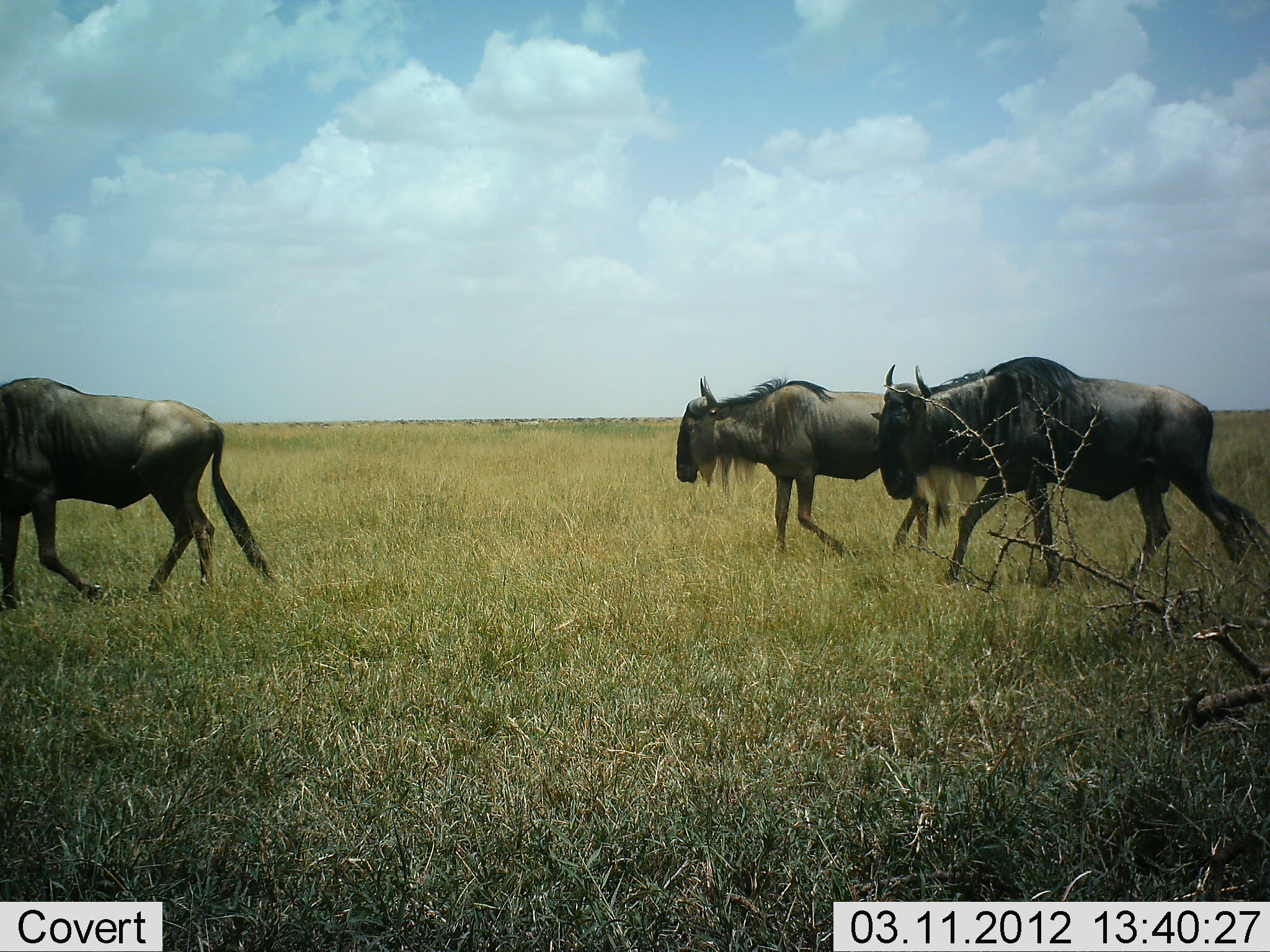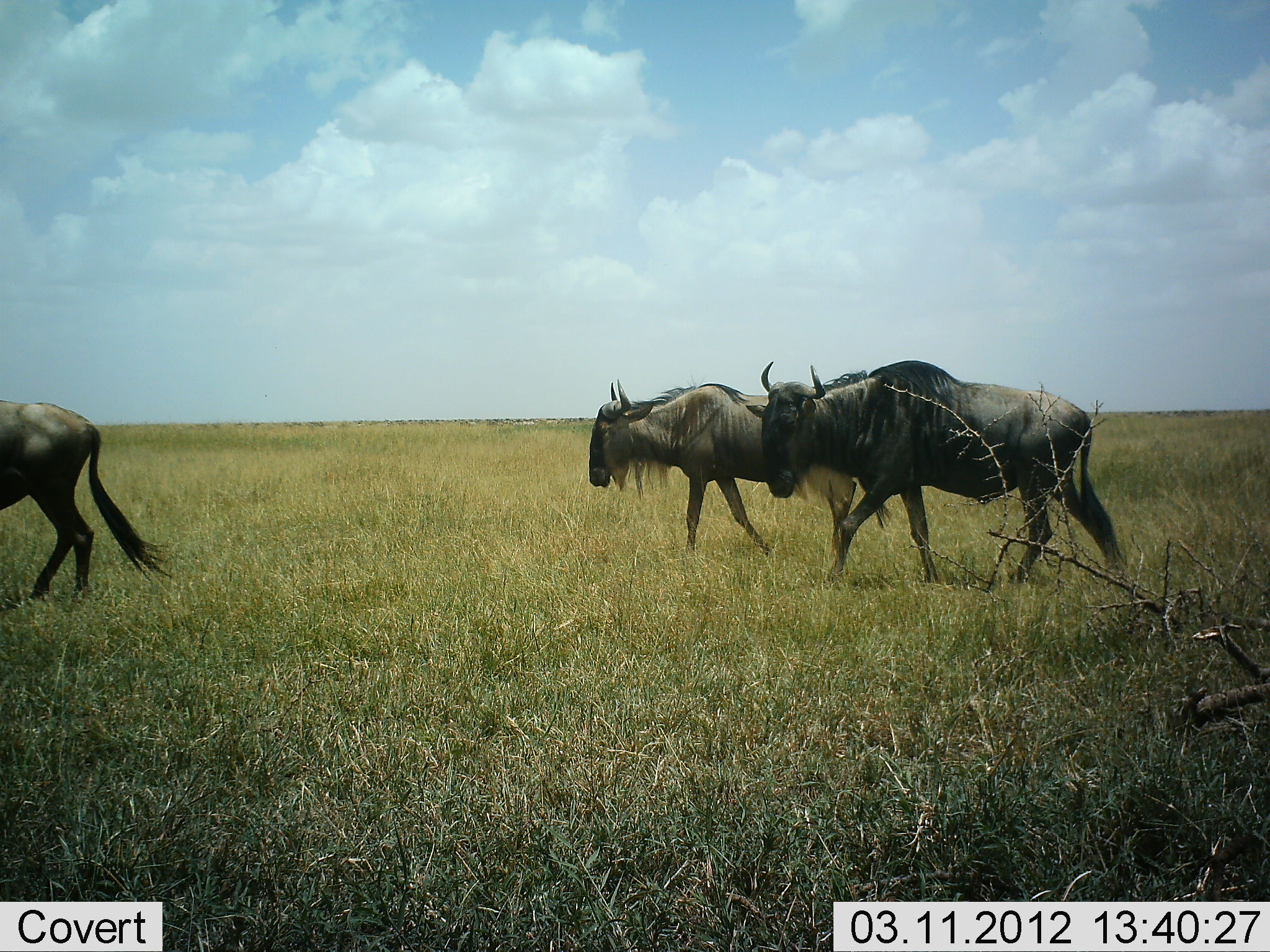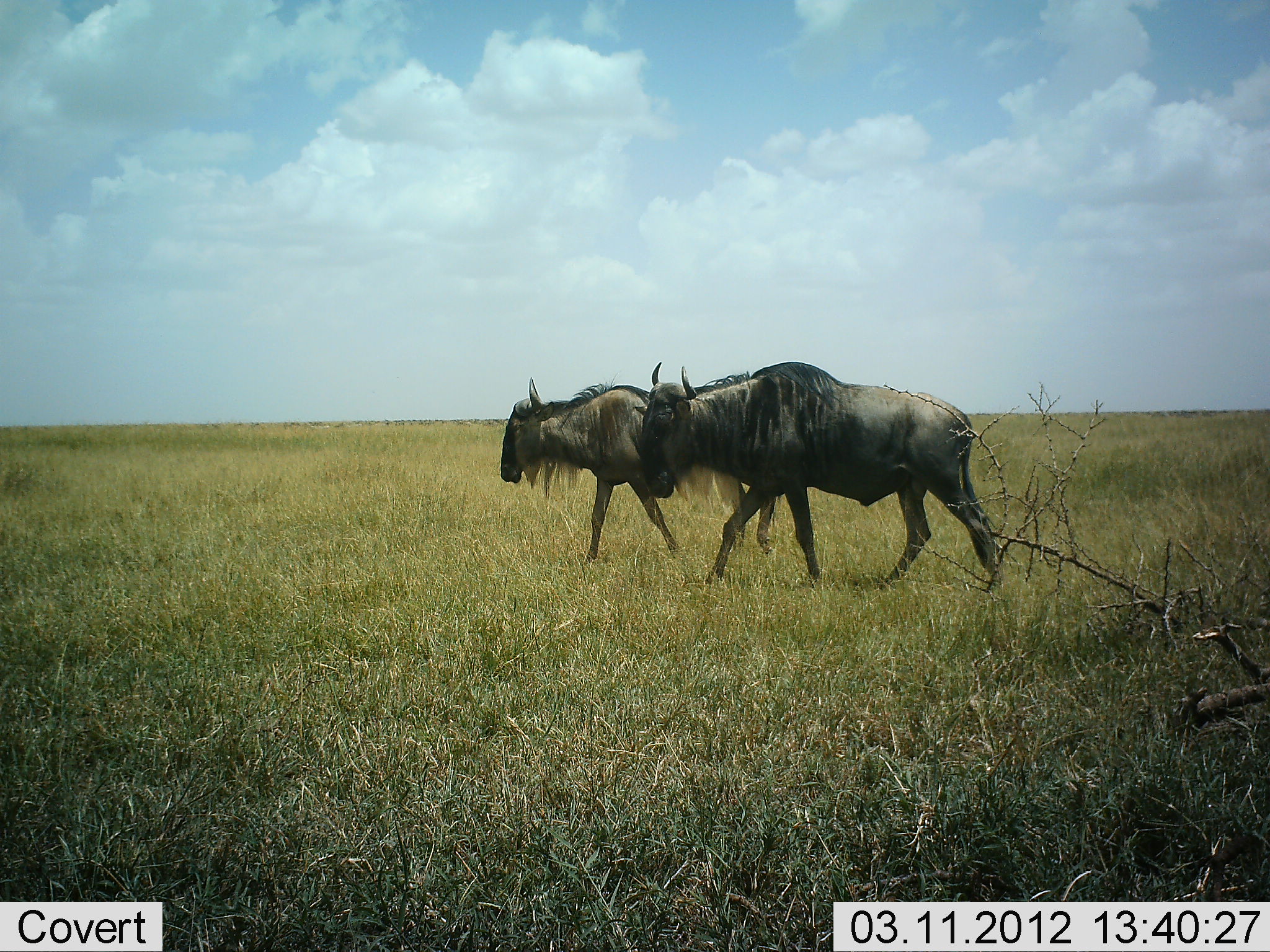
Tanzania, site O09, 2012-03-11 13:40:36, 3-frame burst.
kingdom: Animalia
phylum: Chordata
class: Mammalia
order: Artiodactyla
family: Bovidae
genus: Connochaetes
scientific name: Connochaetes taurinus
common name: blue wildebeest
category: wildebeest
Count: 3.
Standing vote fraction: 0%.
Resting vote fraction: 0%.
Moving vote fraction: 100%.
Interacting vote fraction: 0%.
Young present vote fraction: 0%.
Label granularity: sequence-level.